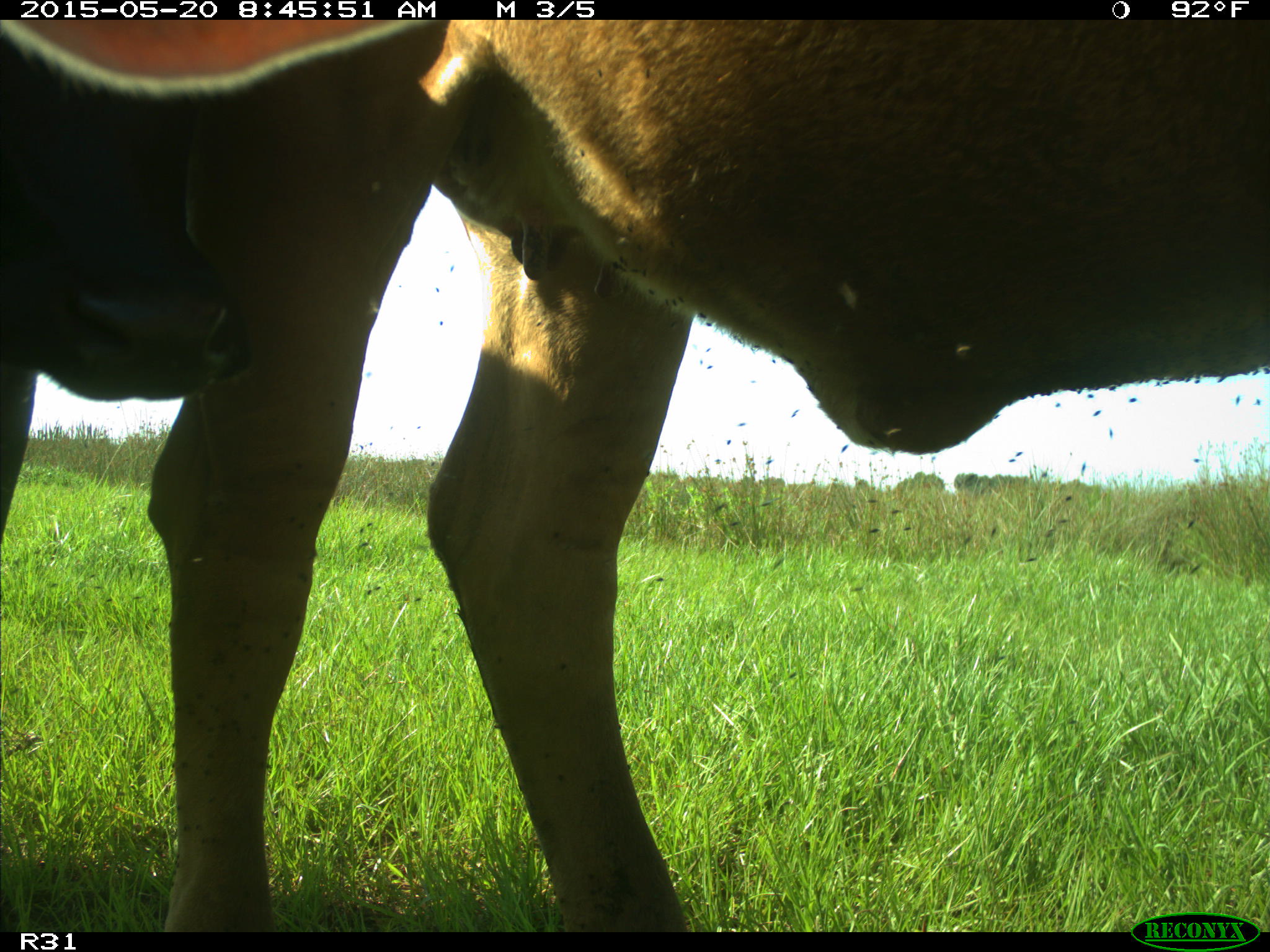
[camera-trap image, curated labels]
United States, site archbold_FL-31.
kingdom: Animalia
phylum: Chordata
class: Mammalia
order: Artiodactyla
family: Bovidae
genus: Bos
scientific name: Bos taurus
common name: domestic cow